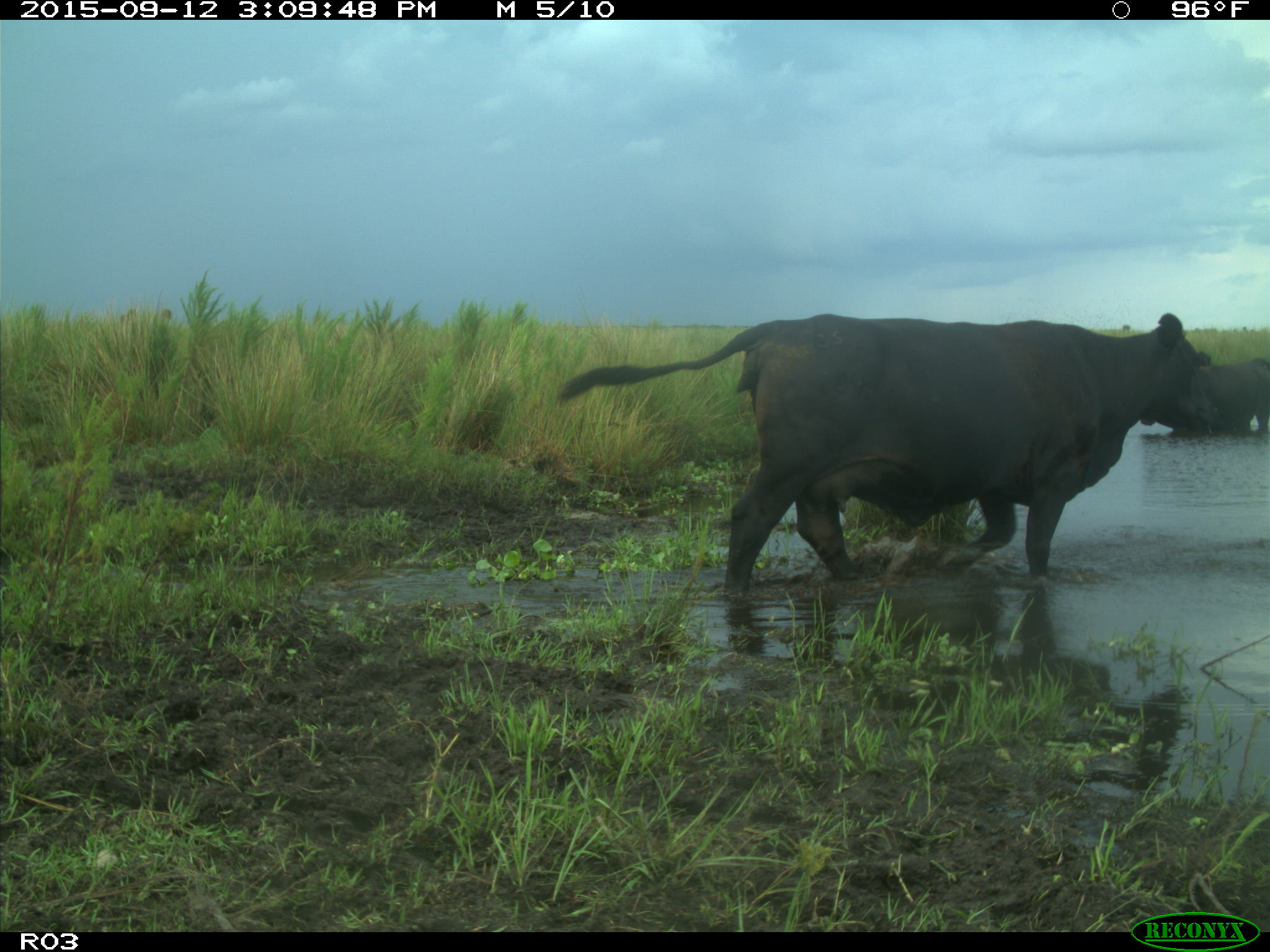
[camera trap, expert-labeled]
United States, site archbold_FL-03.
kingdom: Animalia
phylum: Chordata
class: Mammalia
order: Artiodactyla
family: Bovidae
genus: Bos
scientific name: Bos taurus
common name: domestic cow